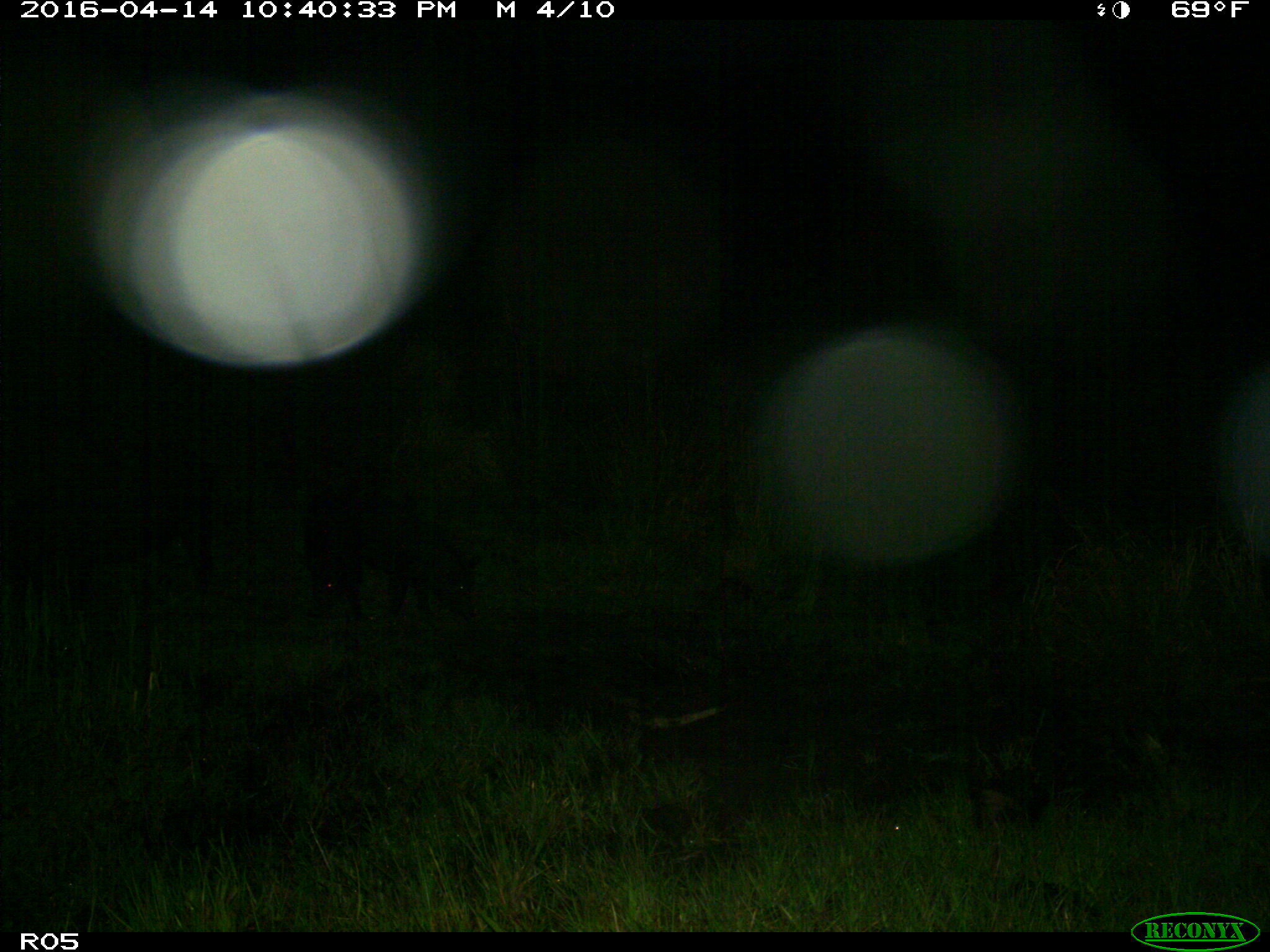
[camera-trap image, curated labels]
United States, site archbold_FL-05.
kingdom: Animalia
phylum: Chordata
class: Mammalia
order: Artiodactyla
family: Suidae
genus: Sus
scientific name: Sus scrofa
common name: wild boar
Sus scrofa (wild boar).